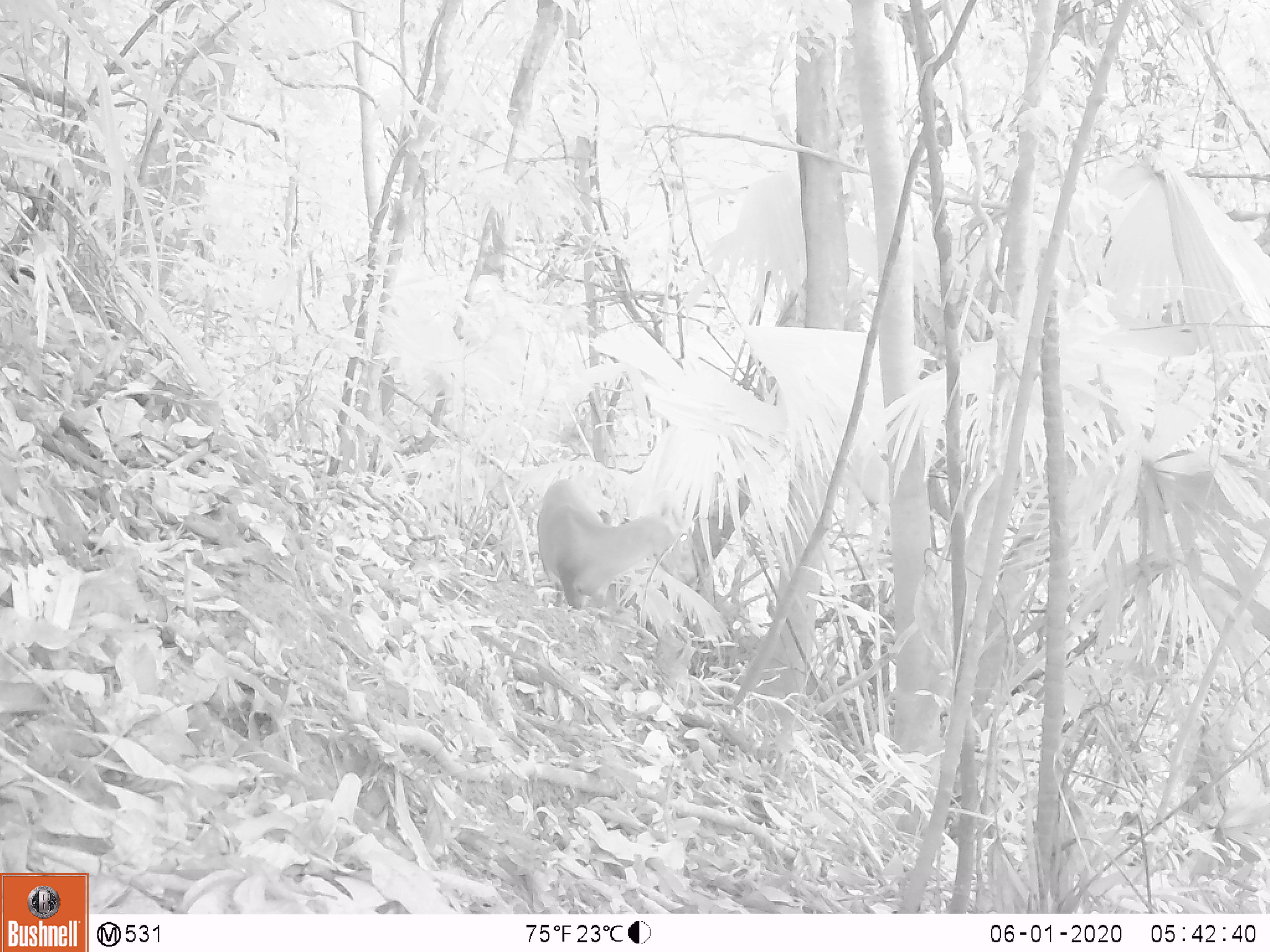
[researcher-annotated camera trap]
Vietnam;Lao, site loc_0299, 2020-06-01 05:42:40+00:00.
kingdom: Animalia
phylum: Chordata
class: Mammalia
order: Artiodactyla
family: Cervidae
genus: Muntiacus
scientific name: Muntiacus rooseveltorum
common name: roosevelt's muntjac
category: roosevelts muntjac group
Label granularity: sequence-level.